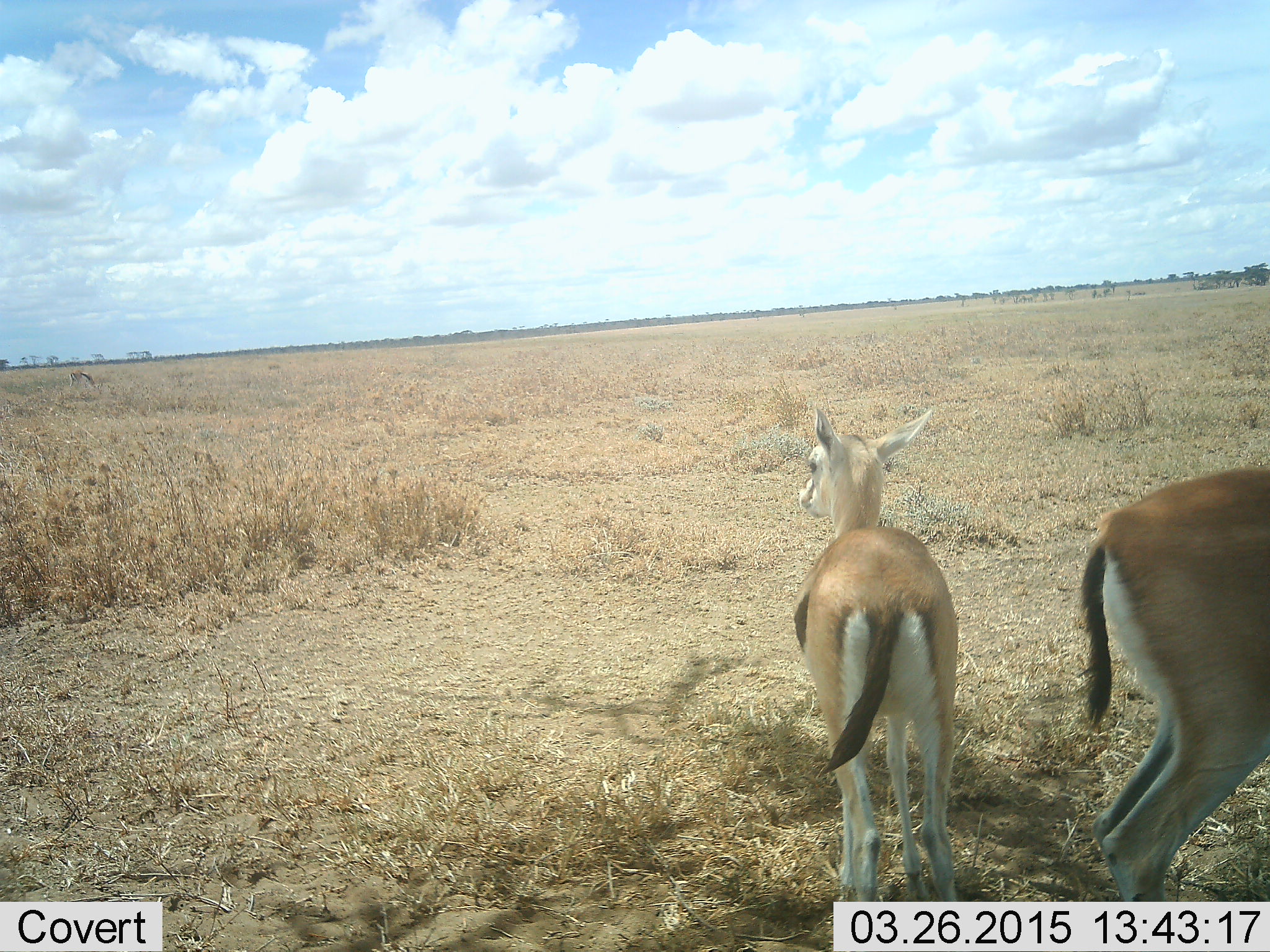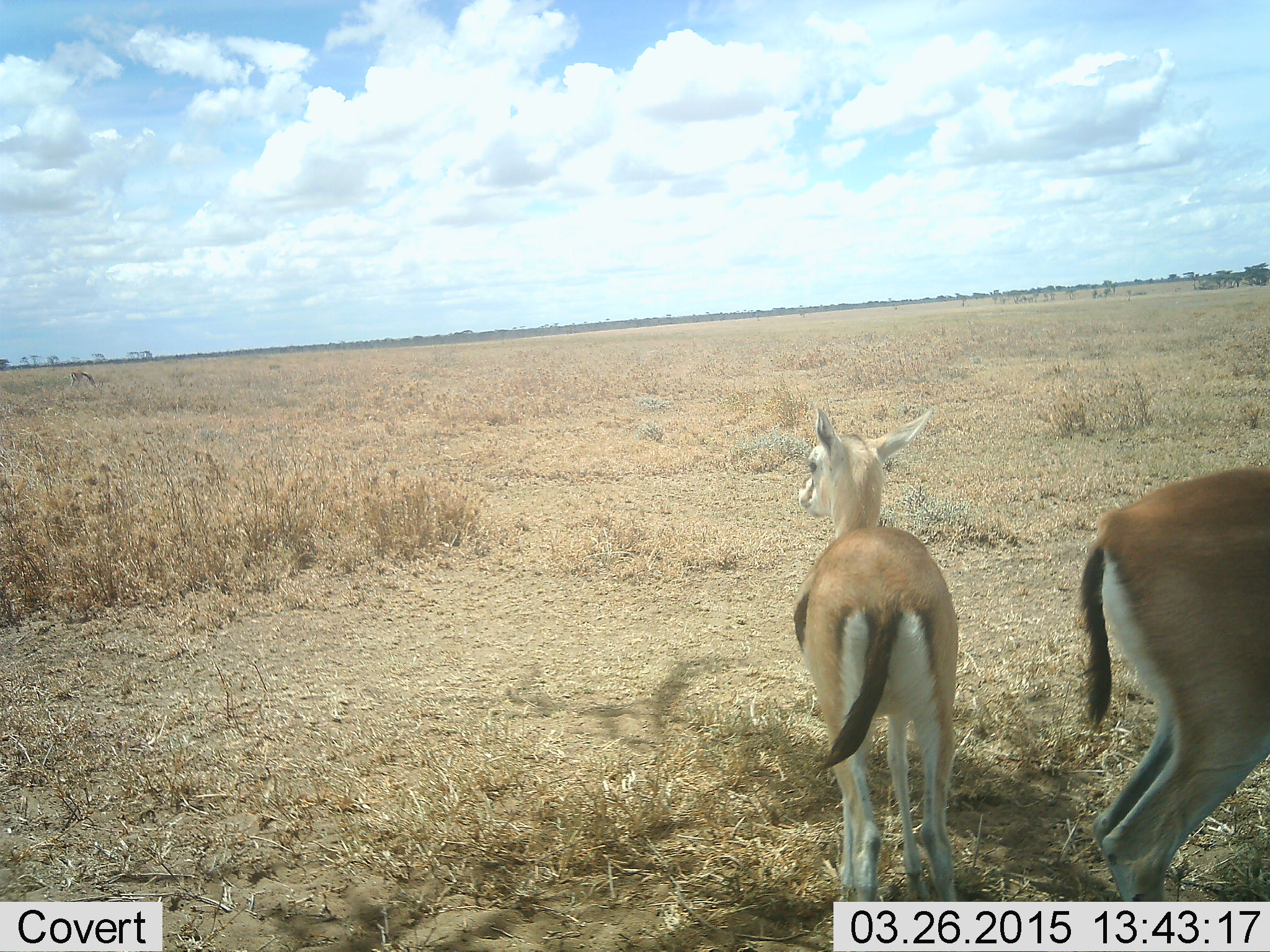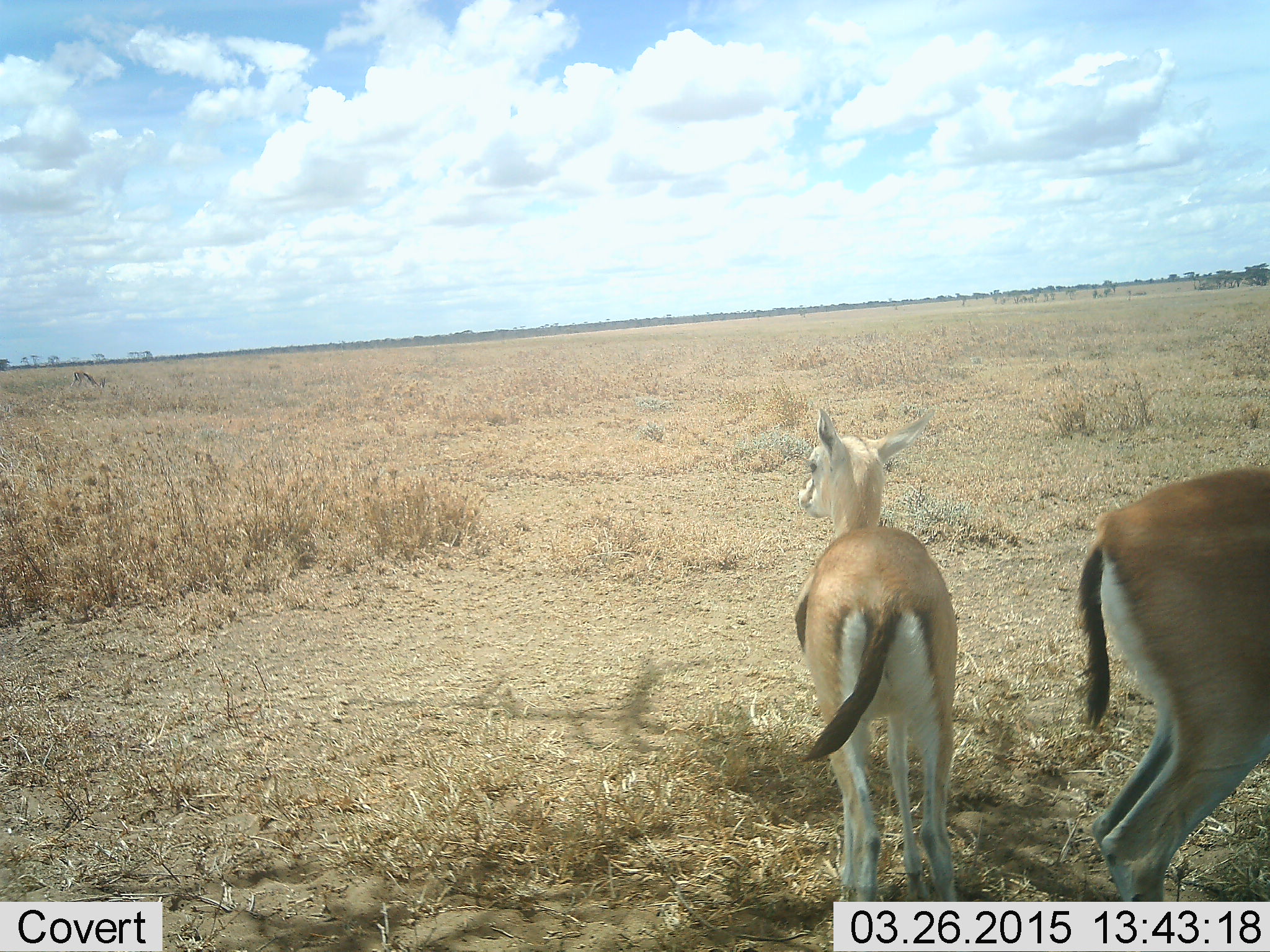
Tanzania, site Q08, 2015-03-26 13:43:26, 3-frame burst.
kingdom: Animalia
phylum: Chordata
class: Mammalia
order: Artiodactyla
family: Bovidae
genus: Eudorcas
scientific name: Eudorcas thomsonii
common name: thomson's gazelle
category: gazellethomsons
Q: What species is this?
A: Gazellethomsons (thomson's gazelle) (Eudorcas thomsonii).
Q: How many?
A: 2.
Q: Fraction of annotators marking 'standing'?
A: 100%.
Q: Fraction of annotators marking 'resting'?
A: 0%.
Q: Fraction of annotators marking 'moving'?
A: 0%.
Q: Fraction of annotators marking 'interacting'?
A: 0%.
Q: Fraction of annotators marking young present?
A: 40%.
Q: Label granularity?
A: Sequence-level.